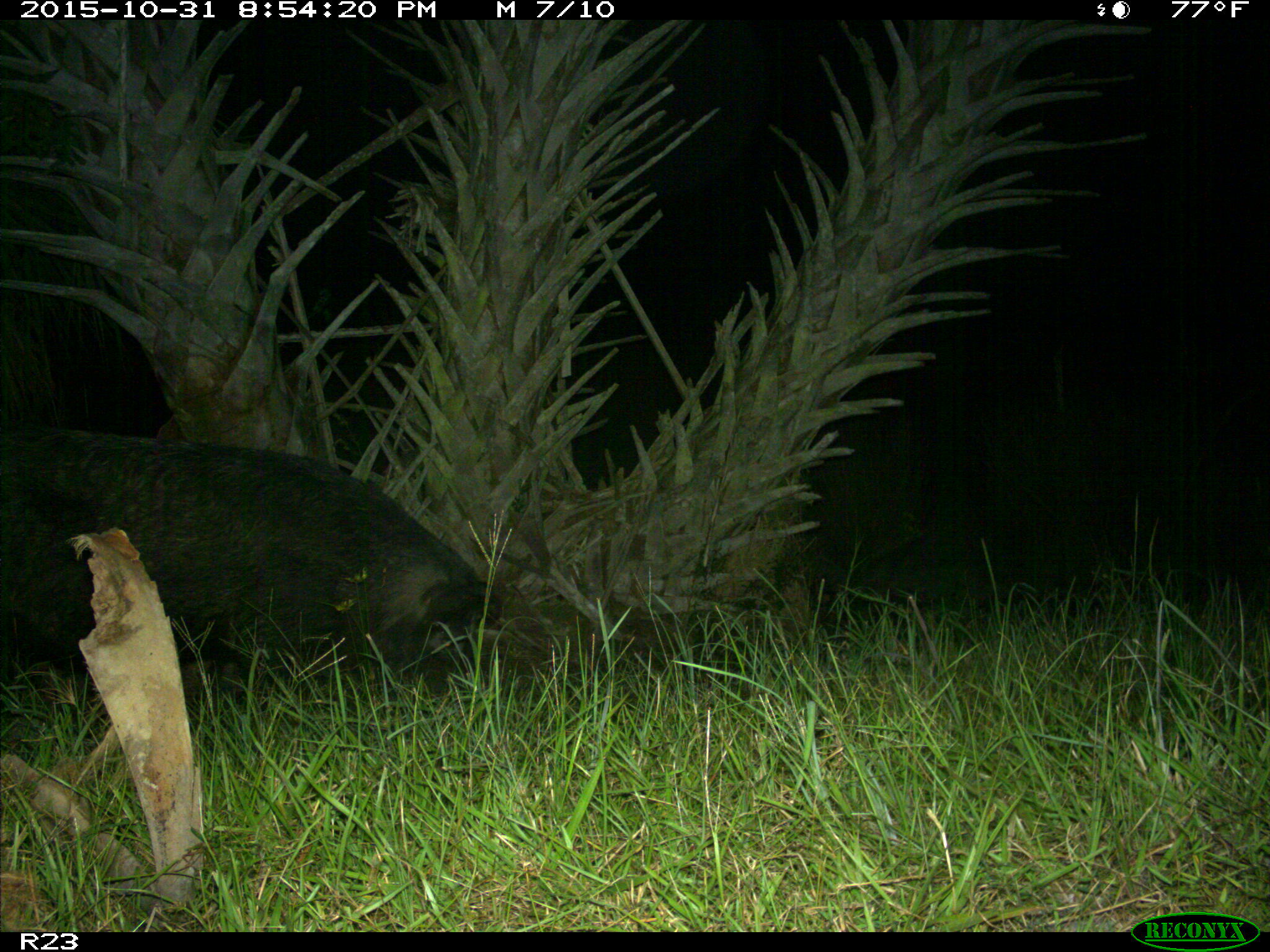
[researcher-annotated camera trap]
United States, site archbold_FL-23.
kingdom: Animalia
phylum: Chordata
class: Mammalia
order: Artiodactyla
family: Suidae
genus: Sus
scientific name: Sus scrofa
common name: wild boar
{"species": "Sus scrofa (wild boar)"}